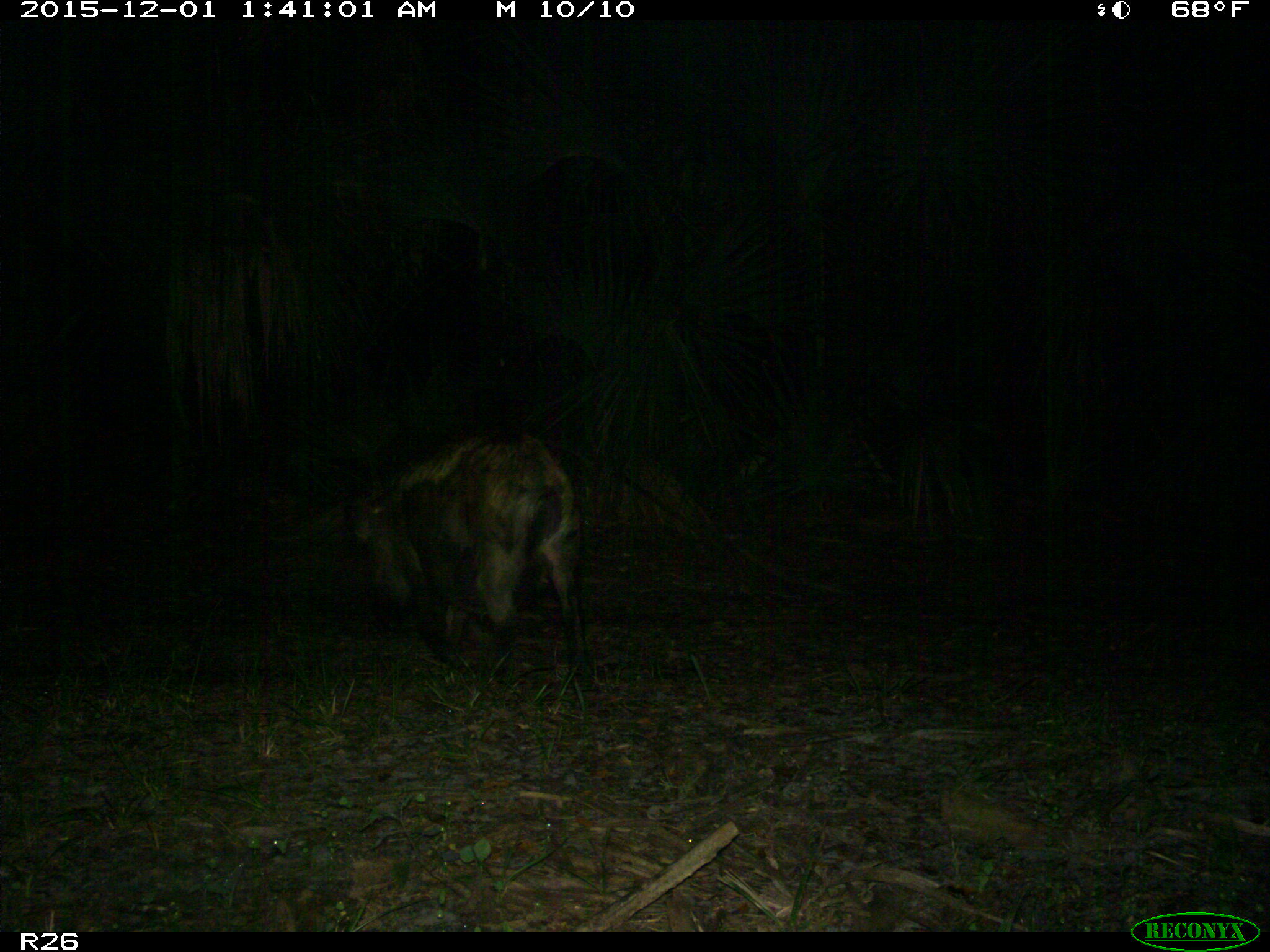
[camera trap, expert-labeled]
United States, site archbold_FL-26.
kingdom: Animalia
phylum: Chordata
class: Mammalia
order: Artiodactyla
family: Suidae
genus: Sus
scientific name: Sus scrofa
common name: wild boar